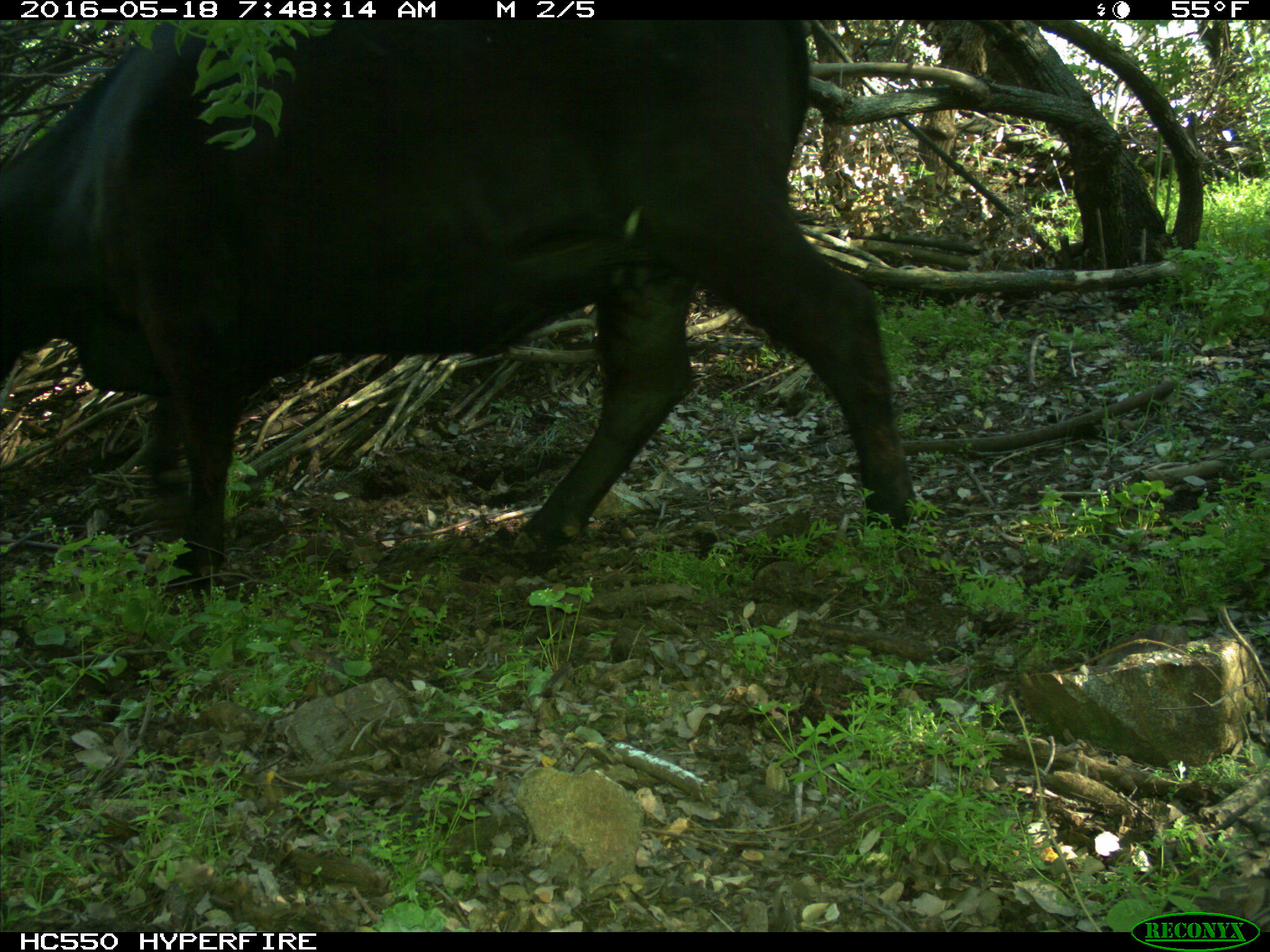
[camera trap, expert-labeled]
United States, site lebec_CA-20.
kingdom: Animalia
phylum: Chordata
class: Mammalia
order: Artiodactyla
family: Bovidae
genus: Bos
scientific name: Bos taurus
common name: domestic cow